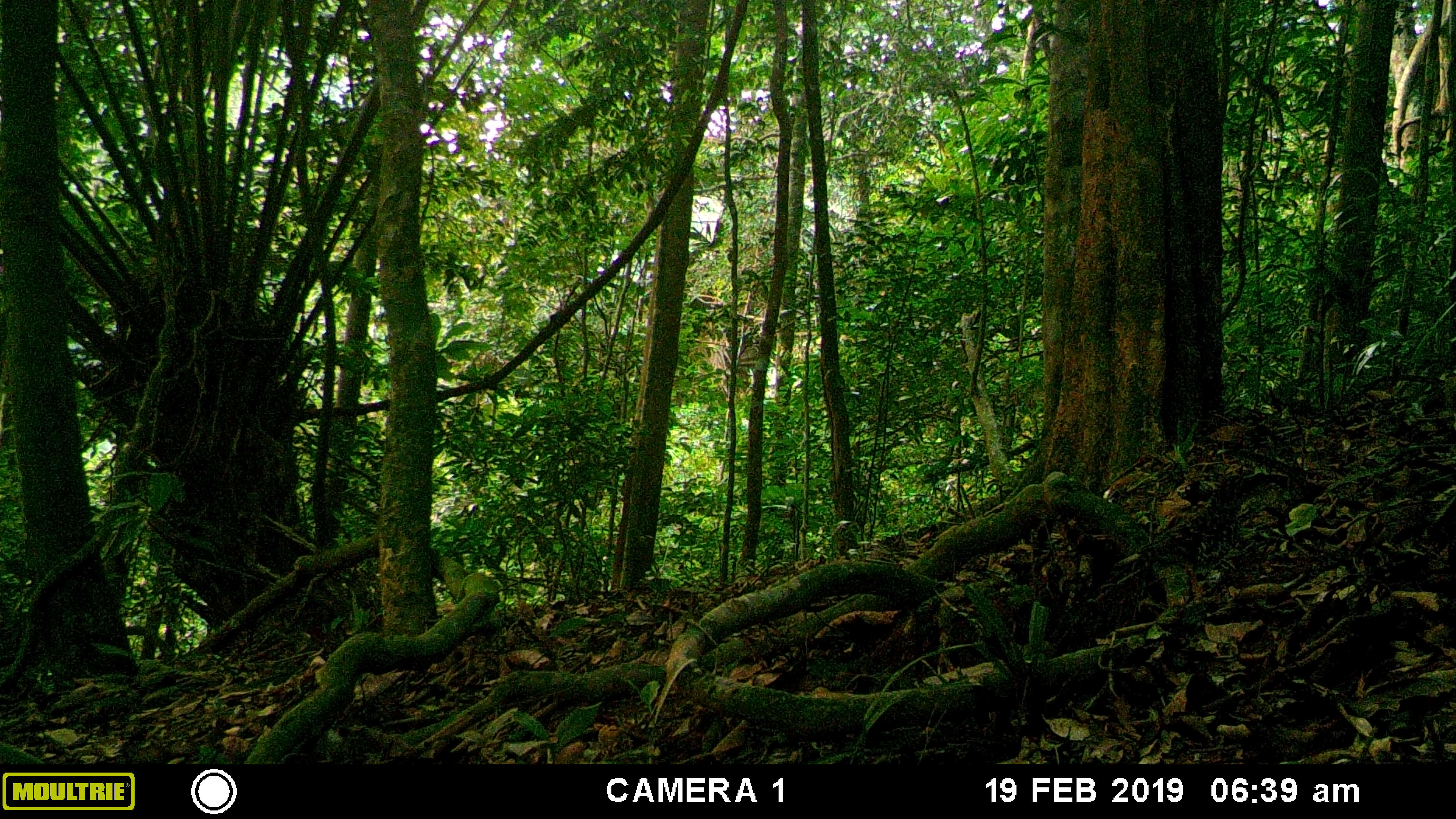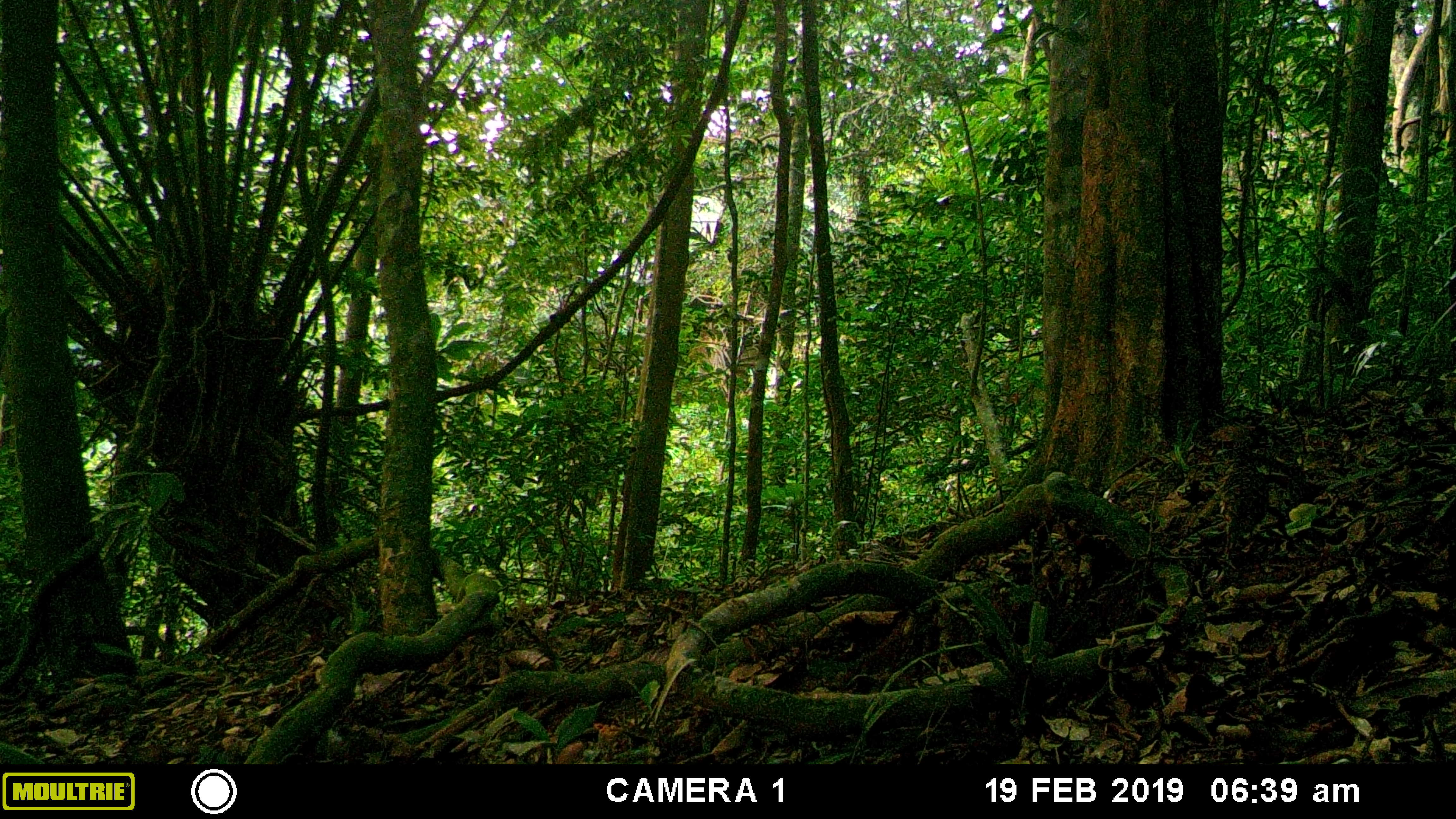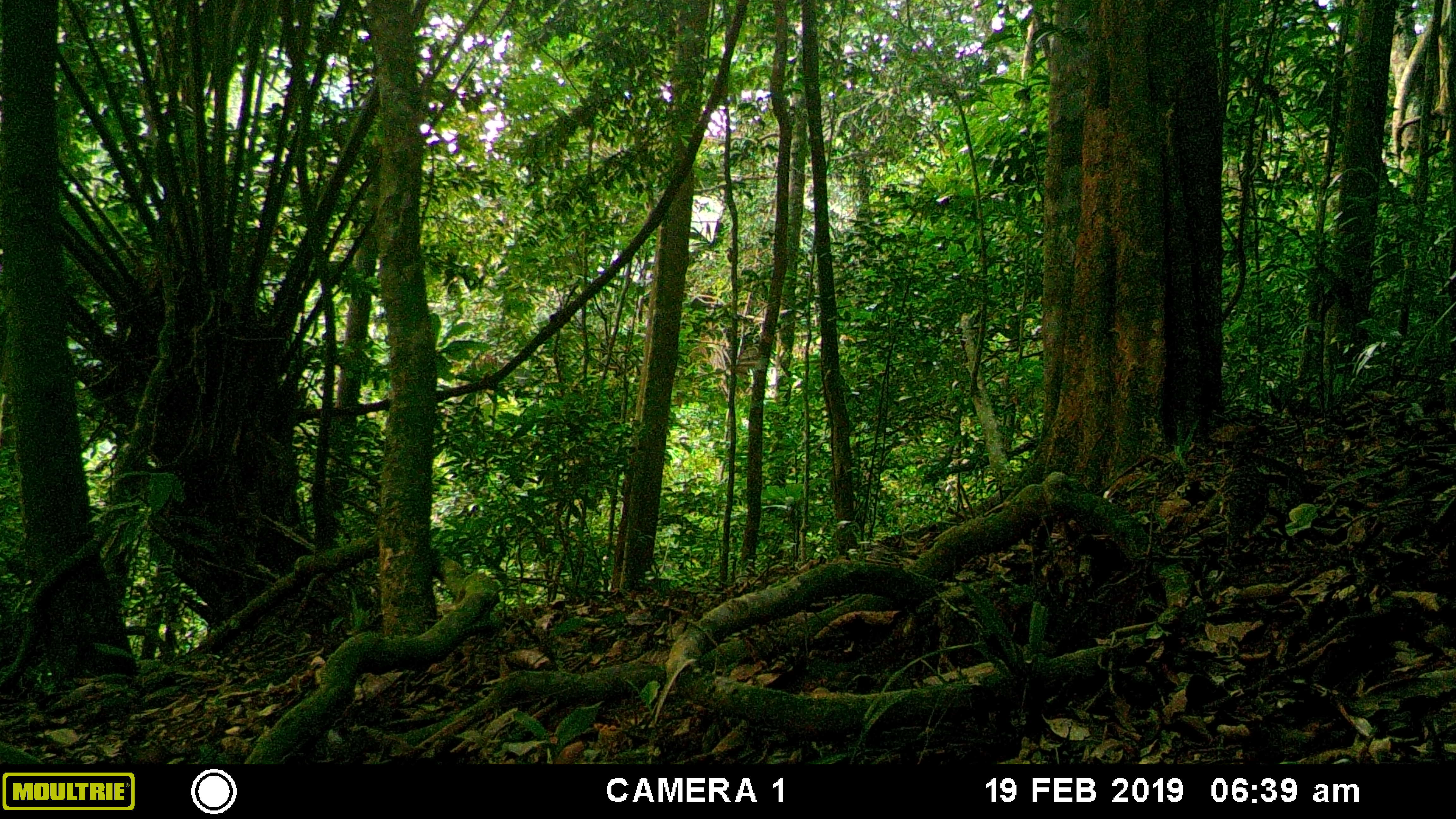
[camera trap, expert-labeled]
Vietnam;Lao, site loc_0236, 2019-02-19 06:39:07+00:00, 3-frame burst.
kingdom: Animalia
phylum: Chordata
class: Aves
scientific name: Aves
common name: bird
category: unidentified bird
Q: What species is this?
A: Unidentified bird (bird) (Aves).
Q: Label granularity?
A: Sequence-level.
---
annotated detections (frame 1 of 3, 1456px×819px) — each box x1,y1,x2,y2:
unidentified bird: 1114,472,1265,568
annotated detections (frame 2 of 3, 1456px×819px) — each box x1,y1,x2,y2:
unidentified bird: 1219,426,1269,554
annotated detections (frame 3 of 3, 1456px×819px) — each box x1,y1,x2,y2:
unidentified bird: 1222,423,1270,549